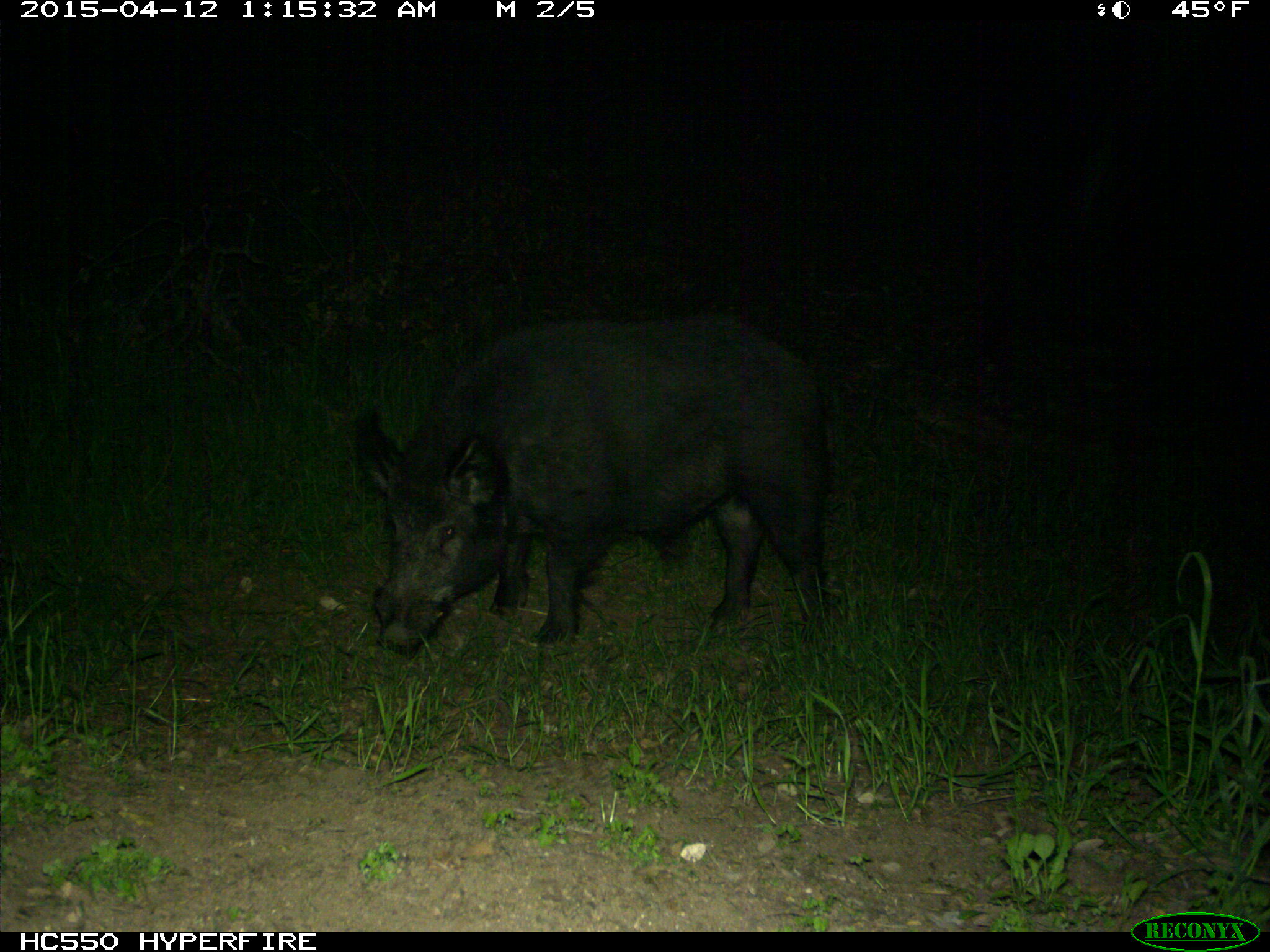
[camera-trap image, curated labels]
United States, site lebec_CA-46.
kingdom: Animalia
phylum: Chordata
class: Mammalia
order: Artiodactyla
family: Suidae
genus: Sus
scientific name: Sus scrofa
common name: wild boar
Sus scrofa (wild boar).